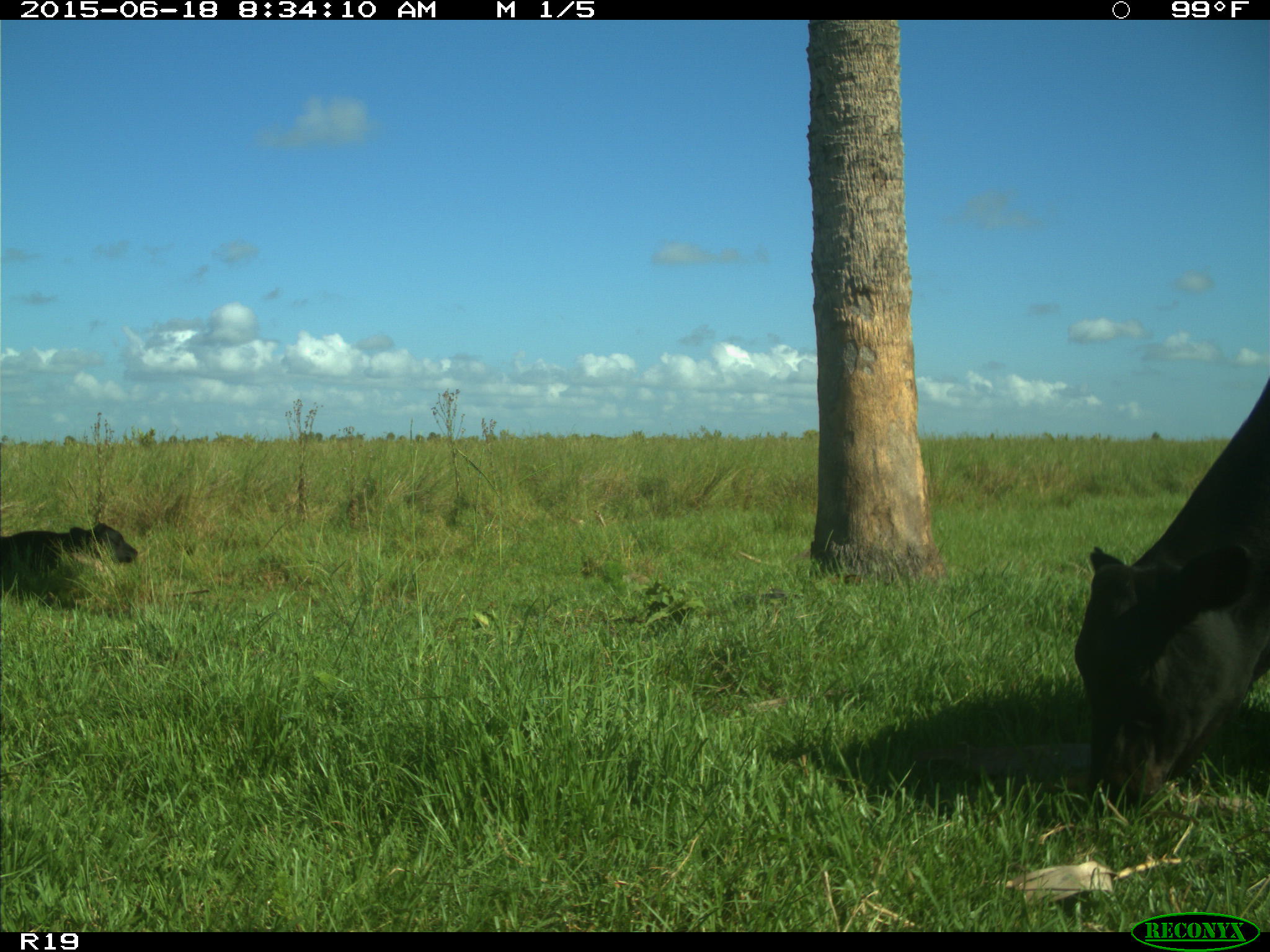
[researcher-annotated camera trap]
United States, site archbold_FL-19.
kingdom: Animalia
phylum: Chordata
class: Mammalia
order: Artiodactyla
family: Bovidae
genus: Bos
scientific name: Bos taurus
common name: domestic cow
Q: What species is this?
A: Bos taurus (domestic cow).